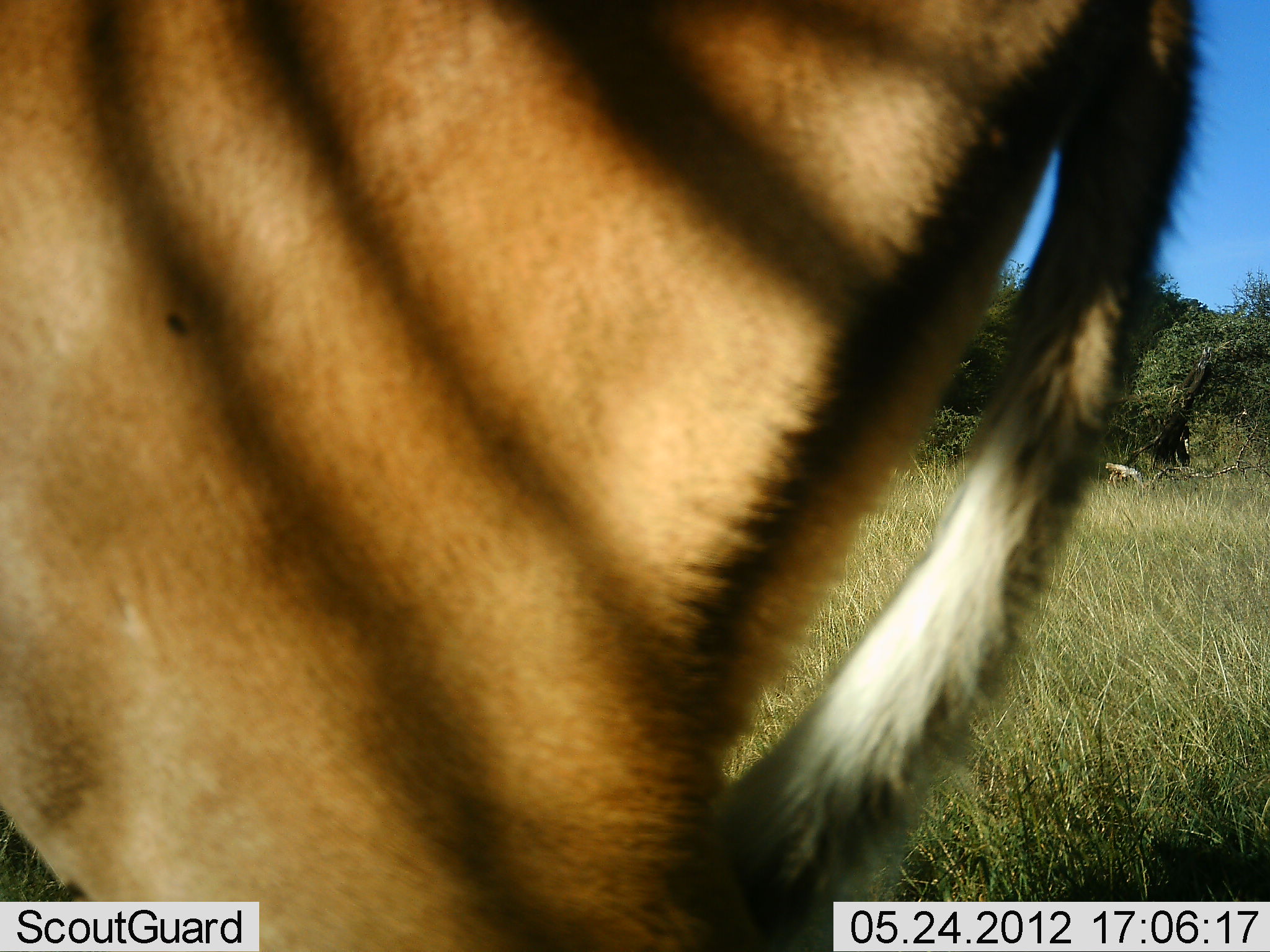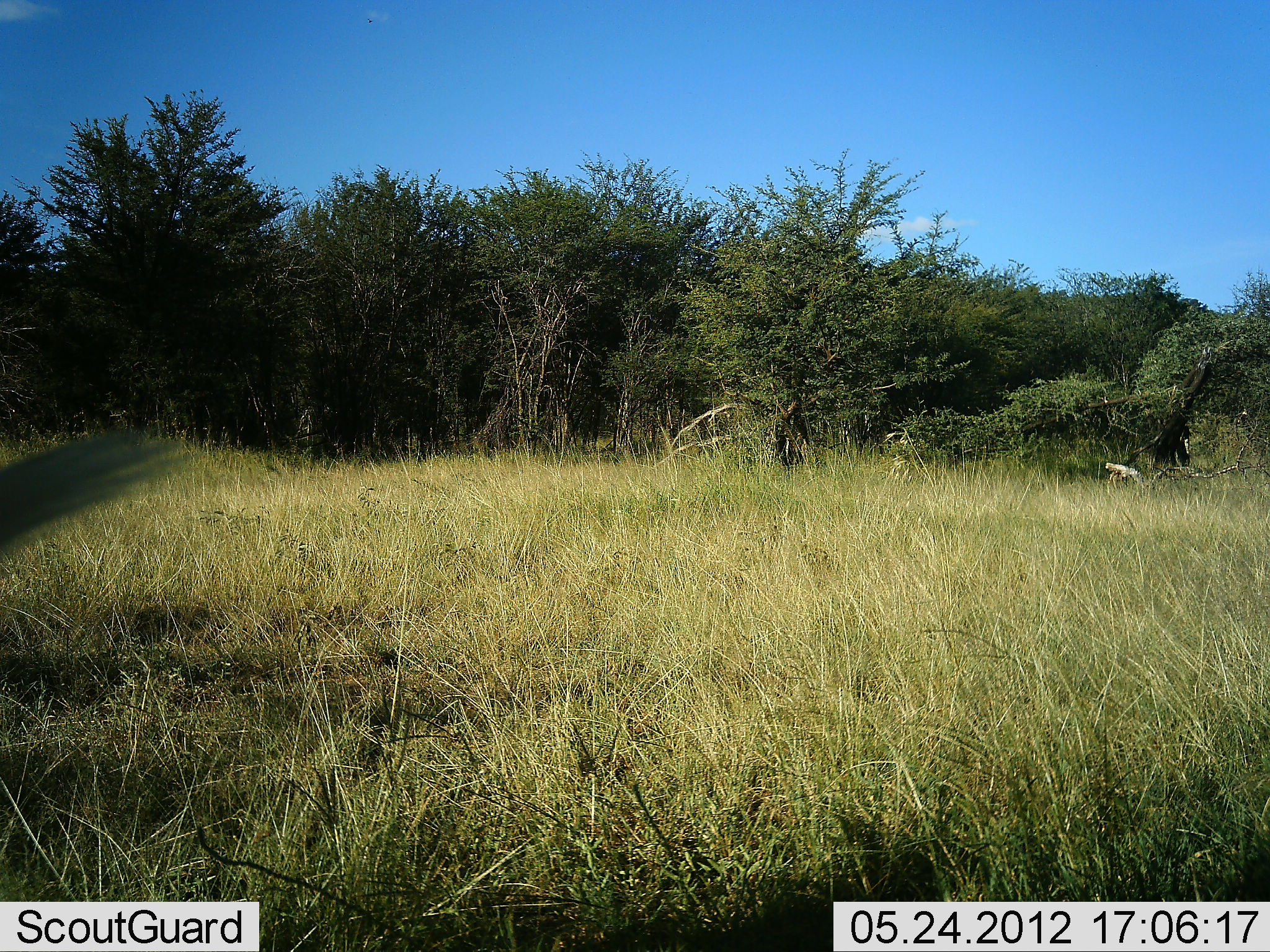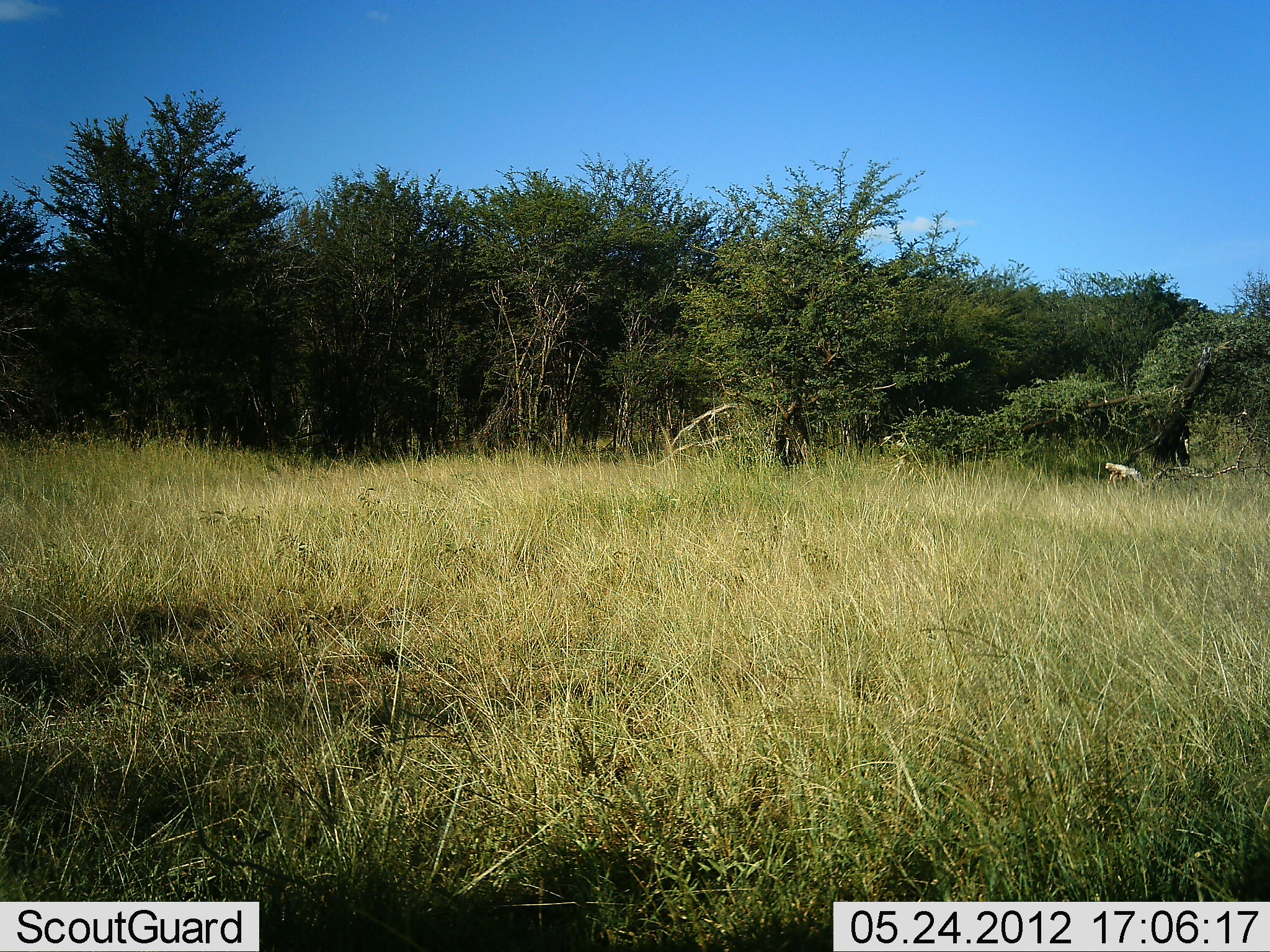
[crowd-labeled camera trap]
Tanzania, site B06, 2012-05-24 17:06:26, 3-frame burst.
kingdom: Animalia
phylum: Chordata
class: Mammalia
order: Artiodactyla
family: Bovidae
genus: Aepyceros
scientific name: Aepyceros melampus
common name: impala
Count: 1.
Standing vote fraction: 27%.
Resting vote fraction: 0%.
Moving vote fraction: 82%.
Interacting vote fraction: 0%.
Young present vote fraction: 0%.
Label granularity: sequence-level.